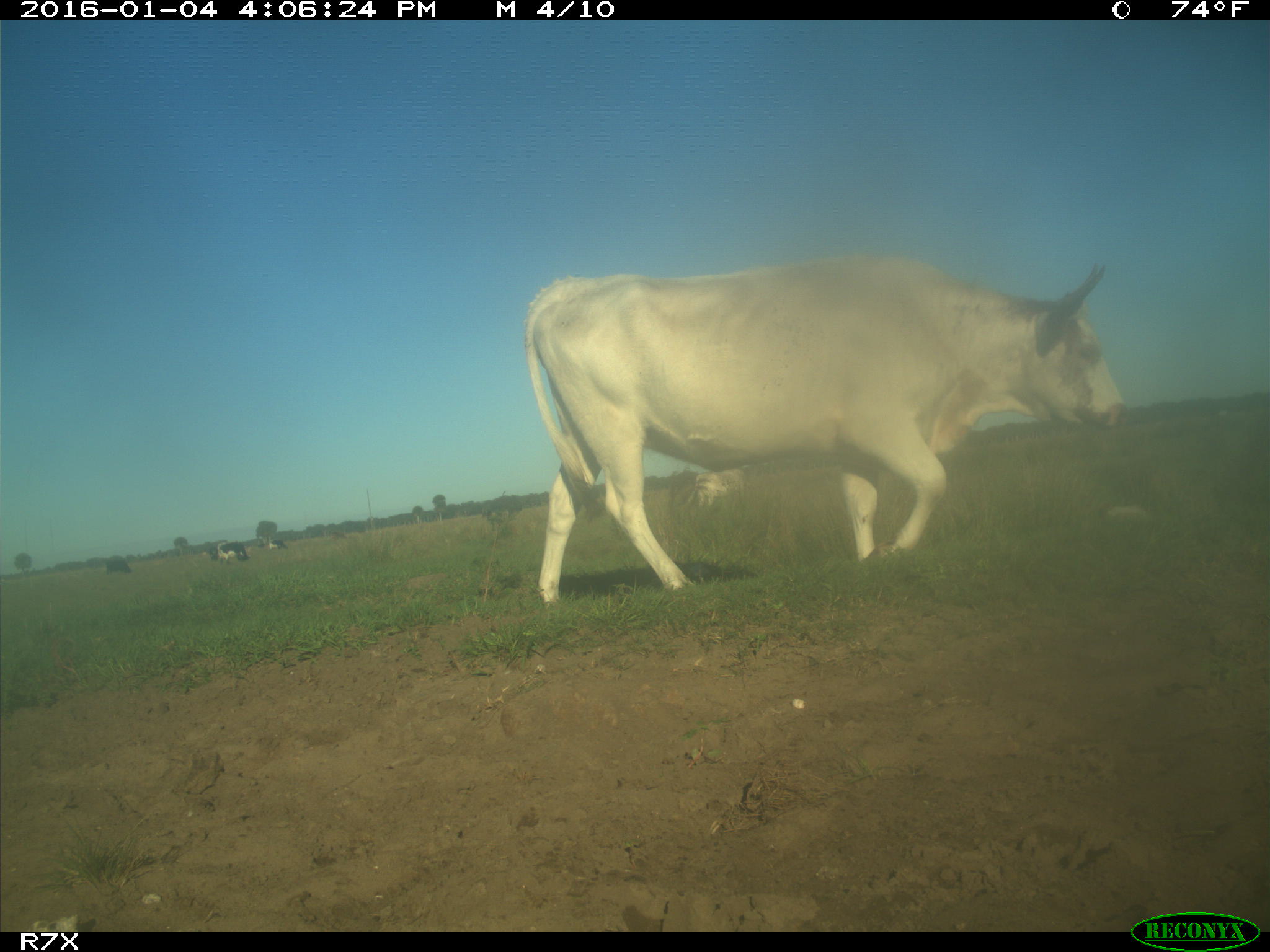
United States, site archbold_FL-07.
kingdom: Animalia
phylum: Chordata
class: Mammalia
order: Artiodactyla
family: Bovidae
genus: Bos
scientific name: Bos taurus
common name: domestic cow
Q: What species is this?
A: Bos taurus (domestic cow).